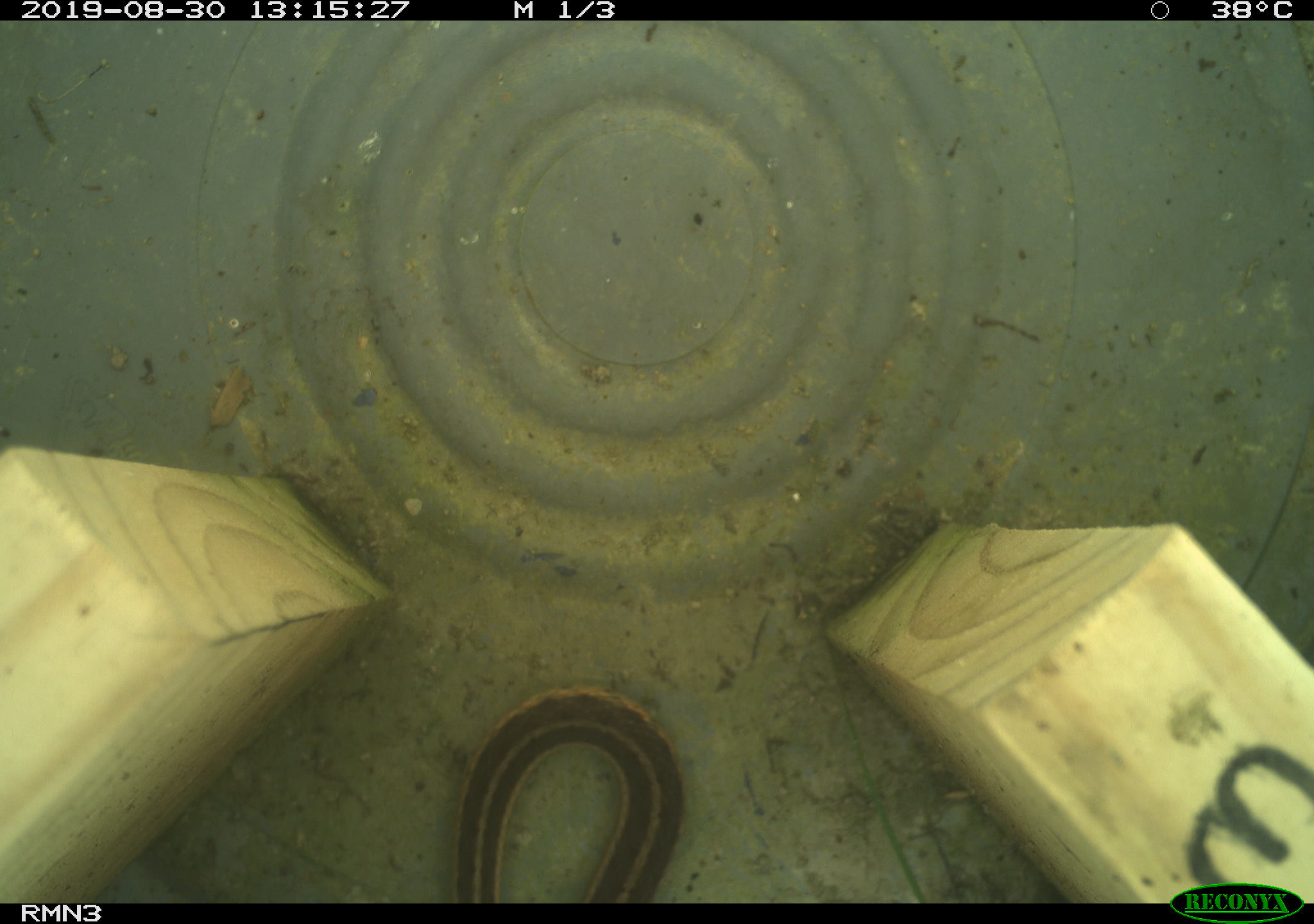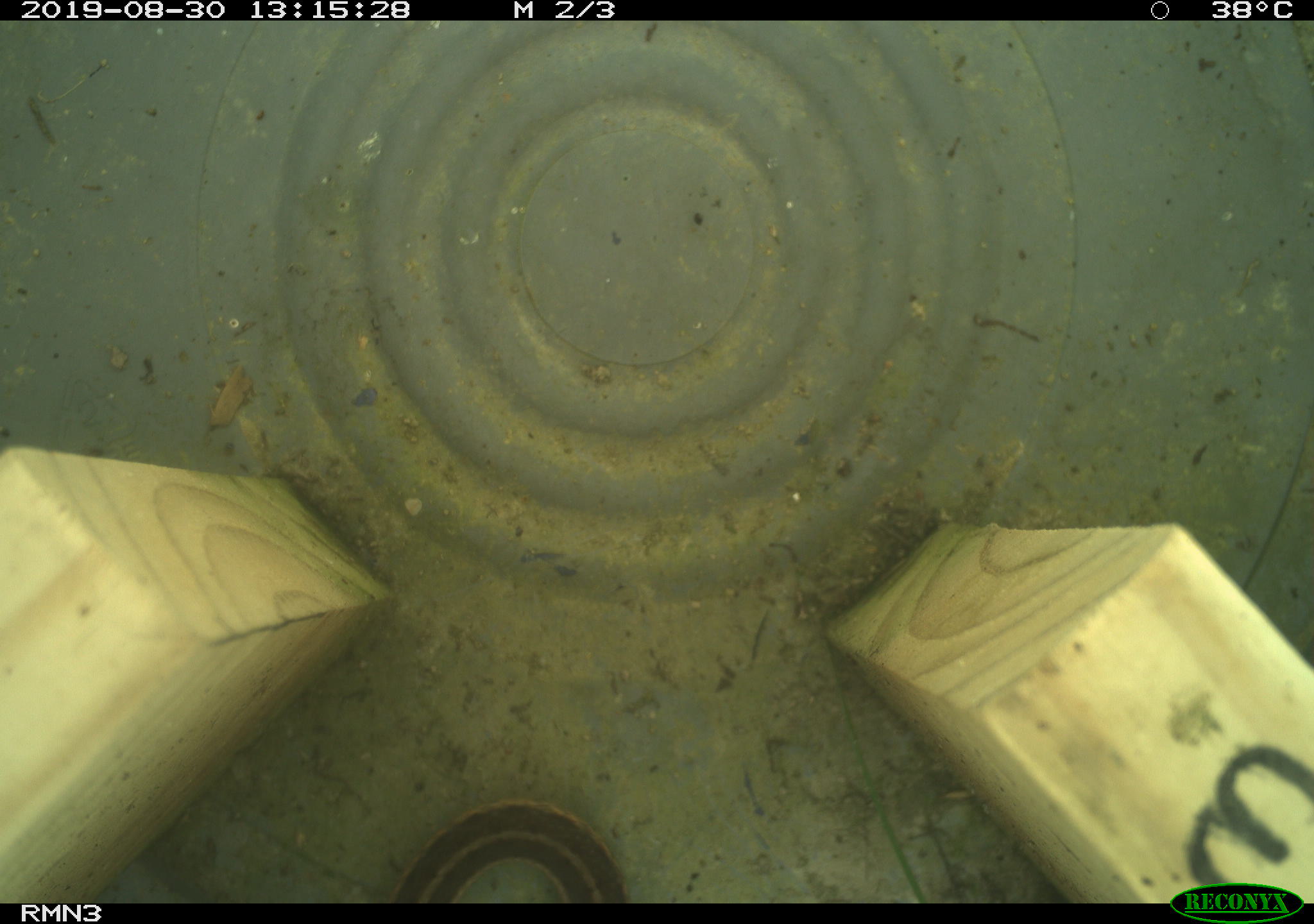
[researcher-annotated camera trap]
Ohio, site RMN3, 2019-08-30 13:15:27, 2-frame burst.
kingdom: Animalia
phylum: Chordata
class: Reptilia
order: Squamata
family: Colubridae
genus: Thamnophis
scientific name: Thamnophis sirtalis sirtalis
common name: eastern gartersnake